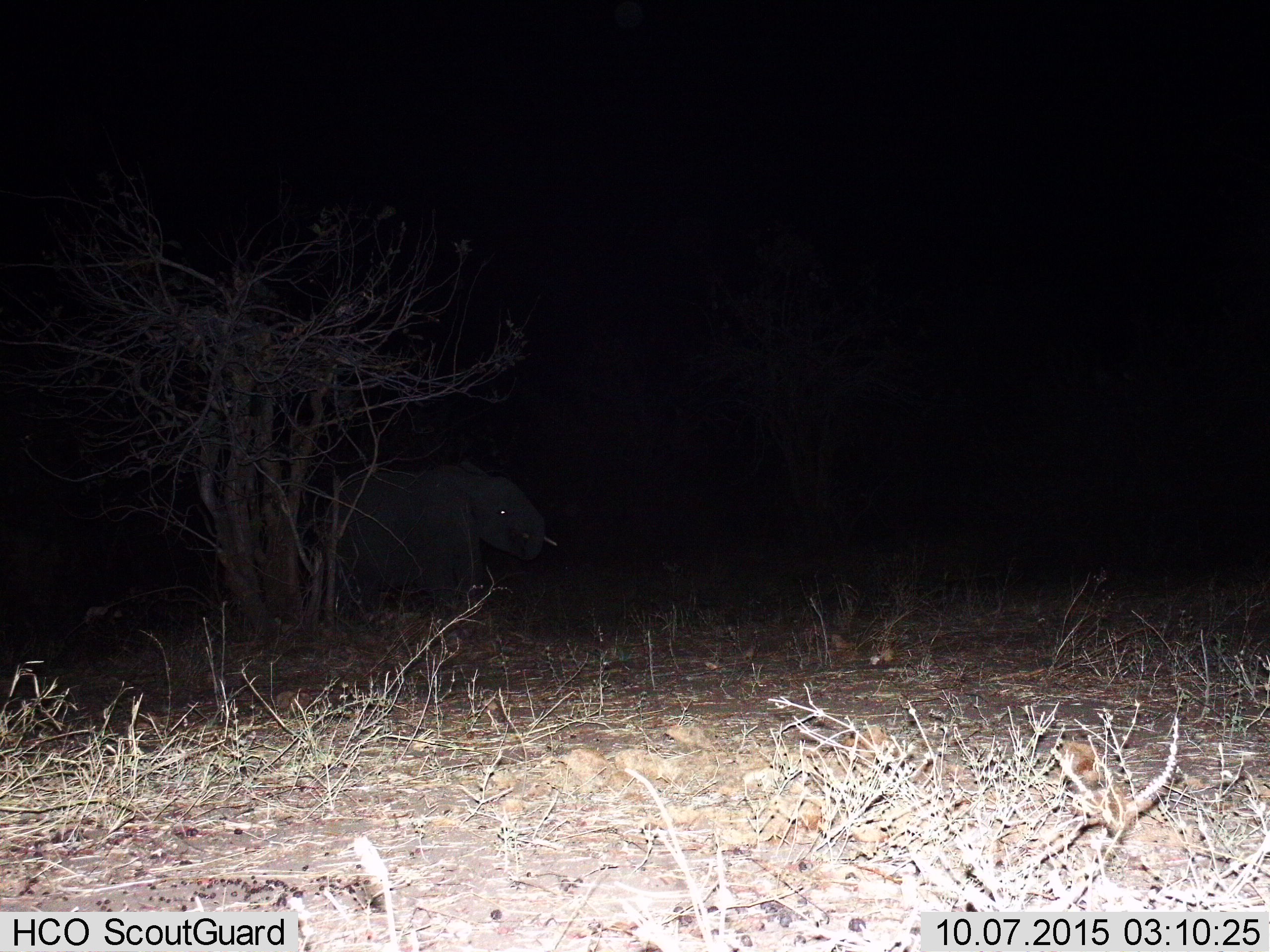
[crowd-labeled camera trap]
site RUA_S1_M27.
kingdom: Animalia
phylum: Chordata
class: Mammalia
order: Proboscidea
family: Elephantidae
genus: Loxodonta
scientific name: Loxodonta africana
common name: african bush elephant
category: elephant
Elephant (african bush elephant) (Loxodonta africana), count 1. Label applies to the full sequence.